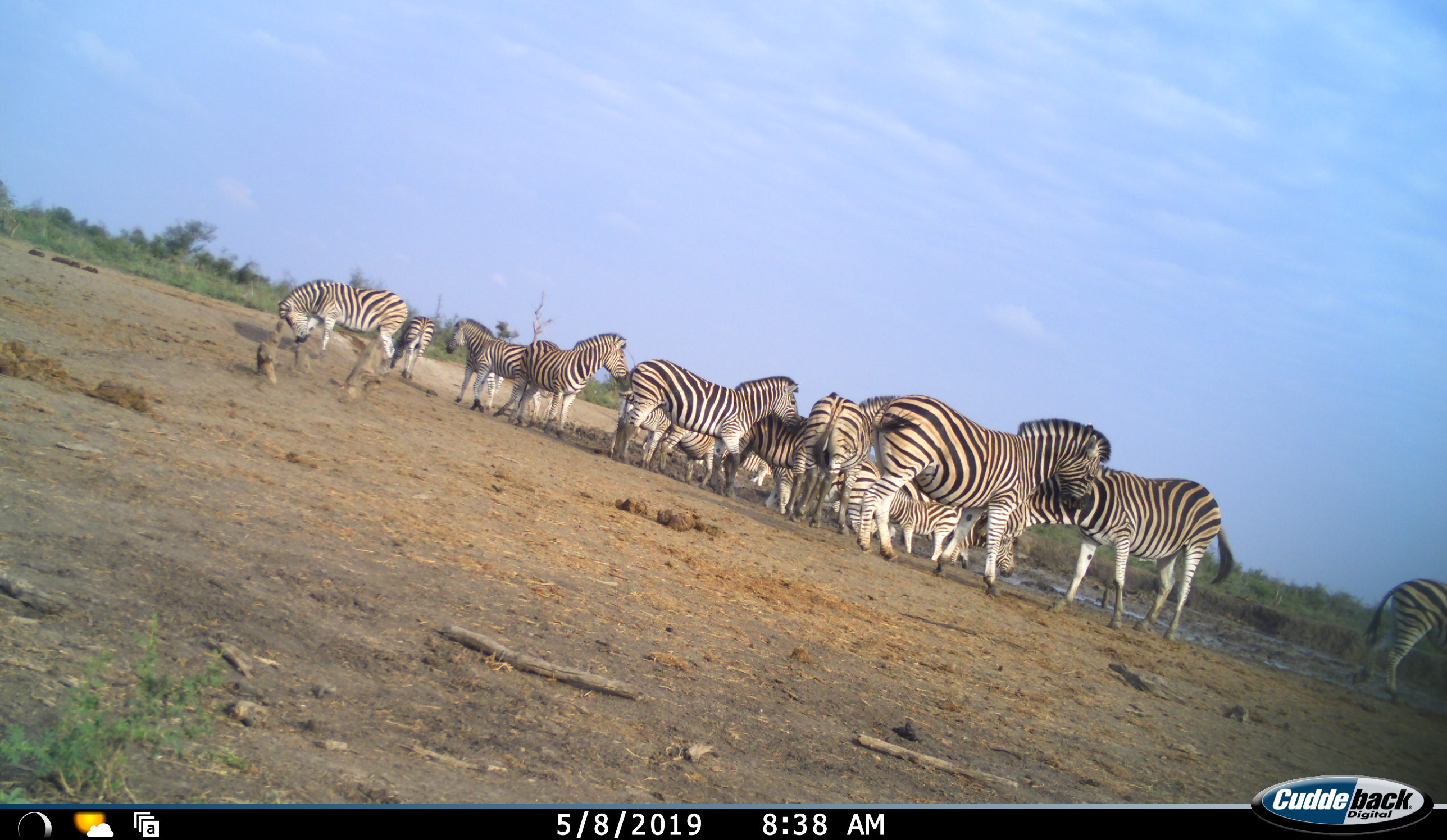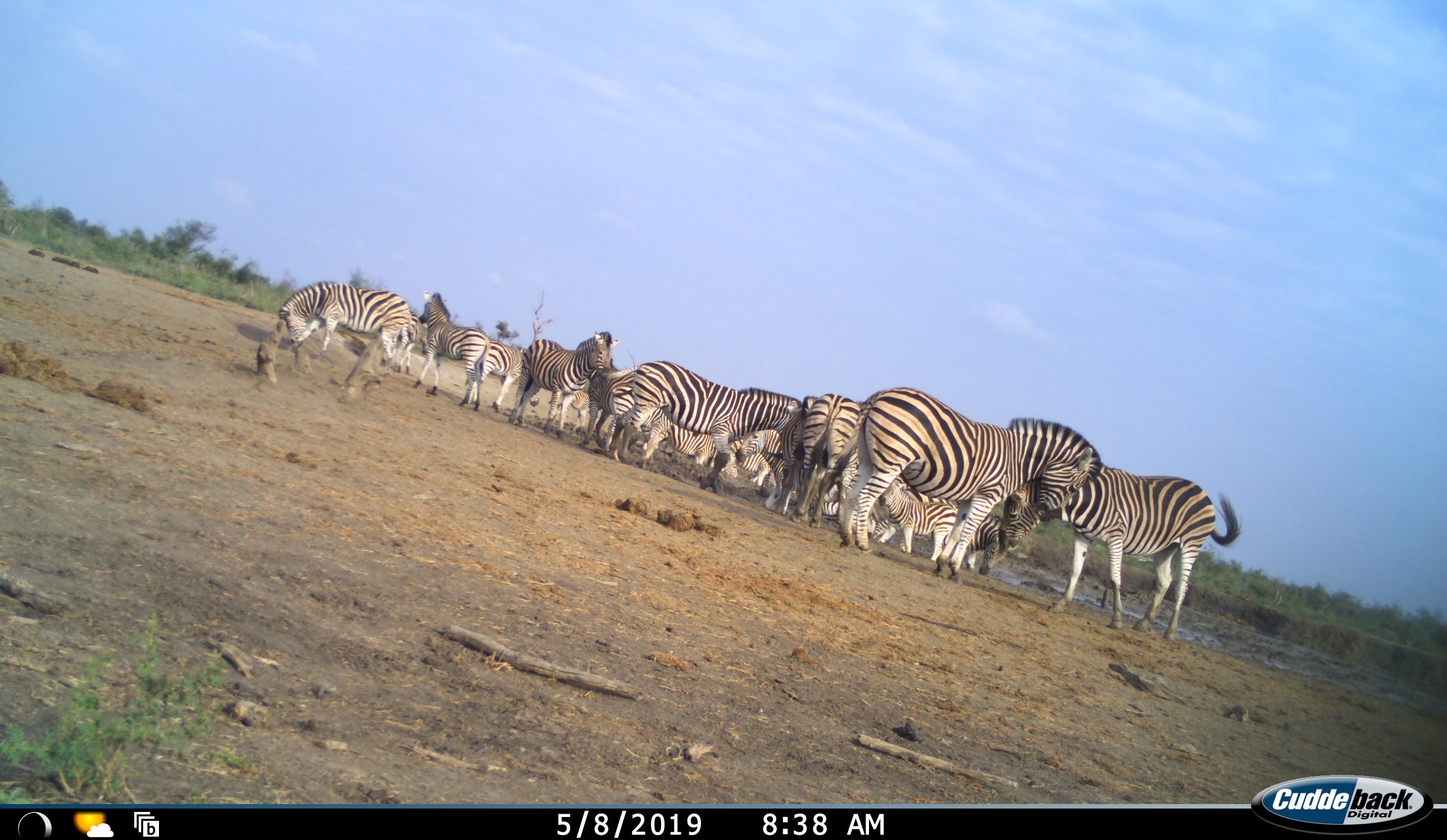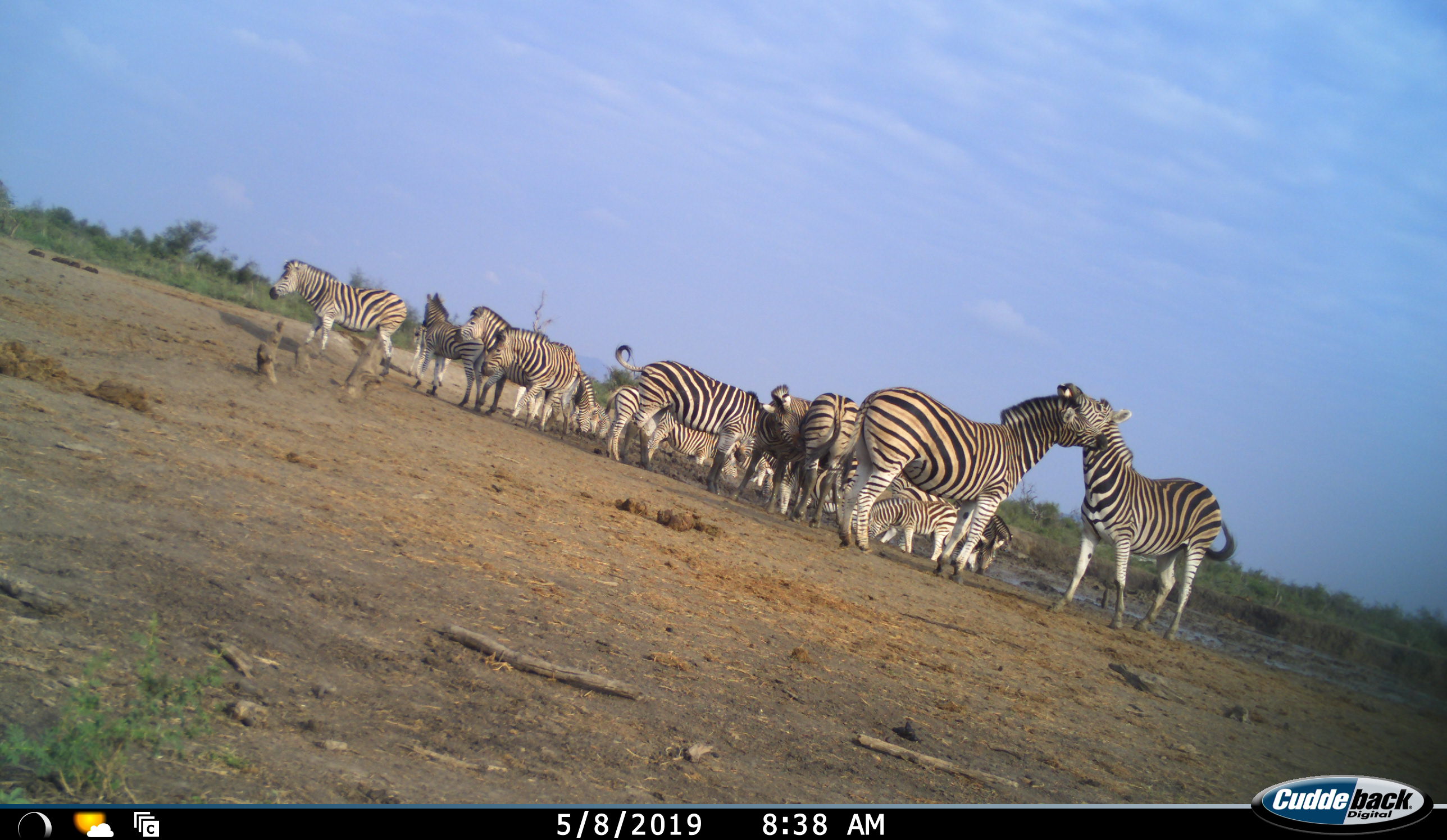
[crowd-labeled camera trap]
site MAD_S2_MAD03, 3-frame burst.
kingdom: Animalia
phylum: Chordata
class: Mammalia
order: Perissodactyla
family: Equidae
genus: Equus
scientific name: Equus quagga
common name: plains zebra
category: zebraplains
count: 11-50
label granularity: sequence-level